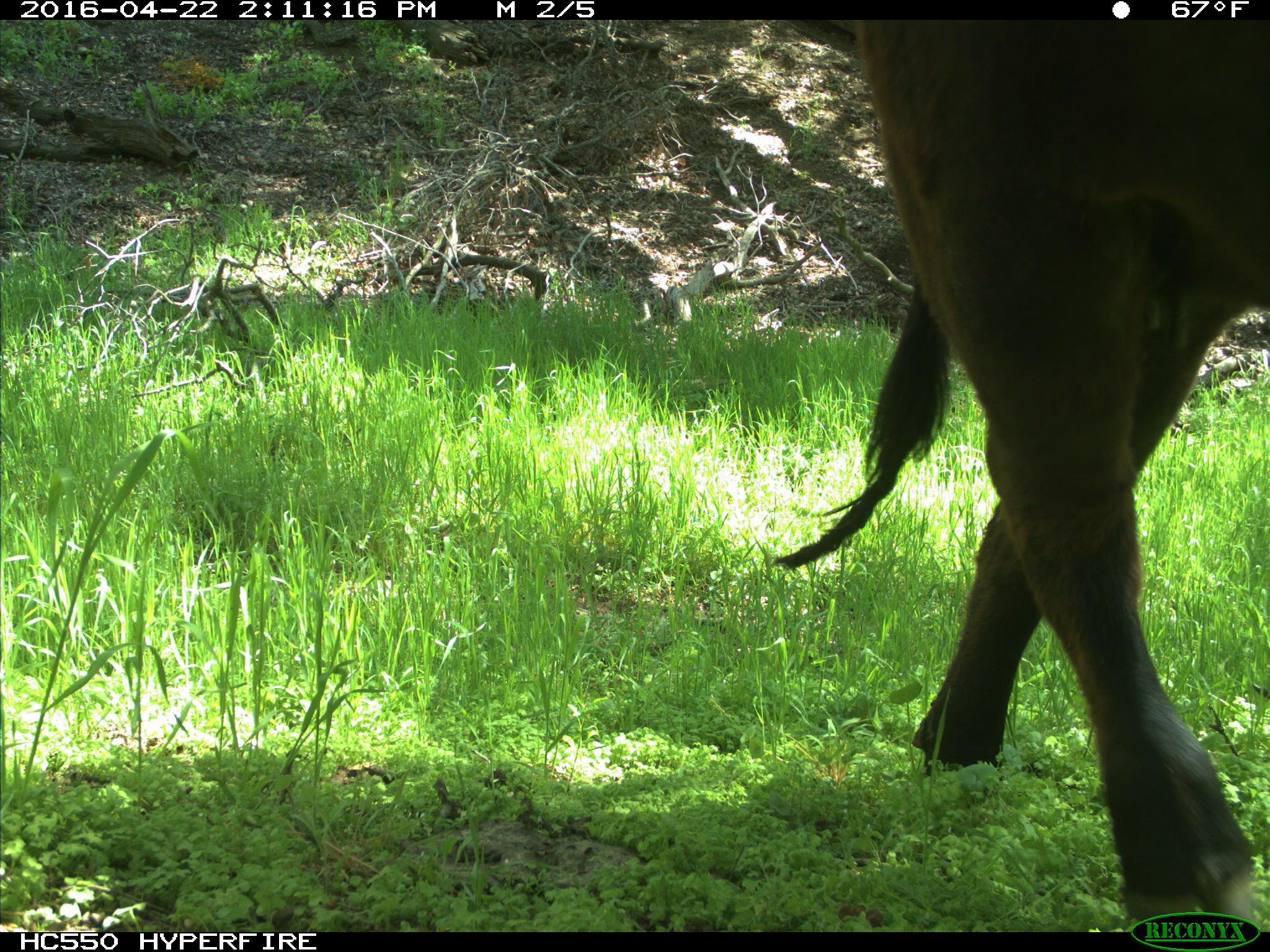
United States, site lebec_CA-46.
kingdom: Animalia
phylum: Chordata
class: Mammalia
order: Artiodactyla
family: Bovidae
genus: Bos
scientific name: Bos taurus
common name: domestic cow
Bos taurus (domestic cow).